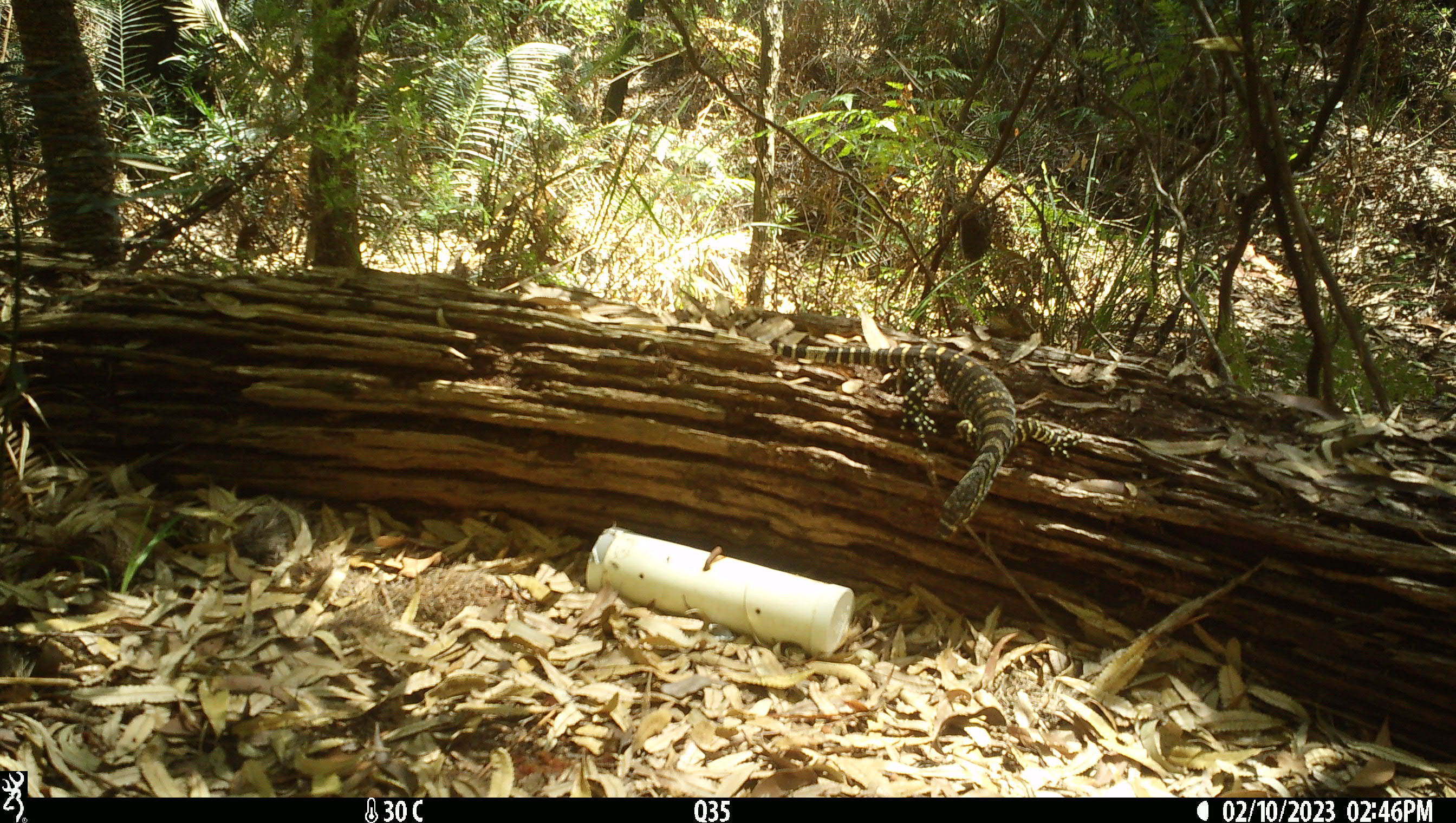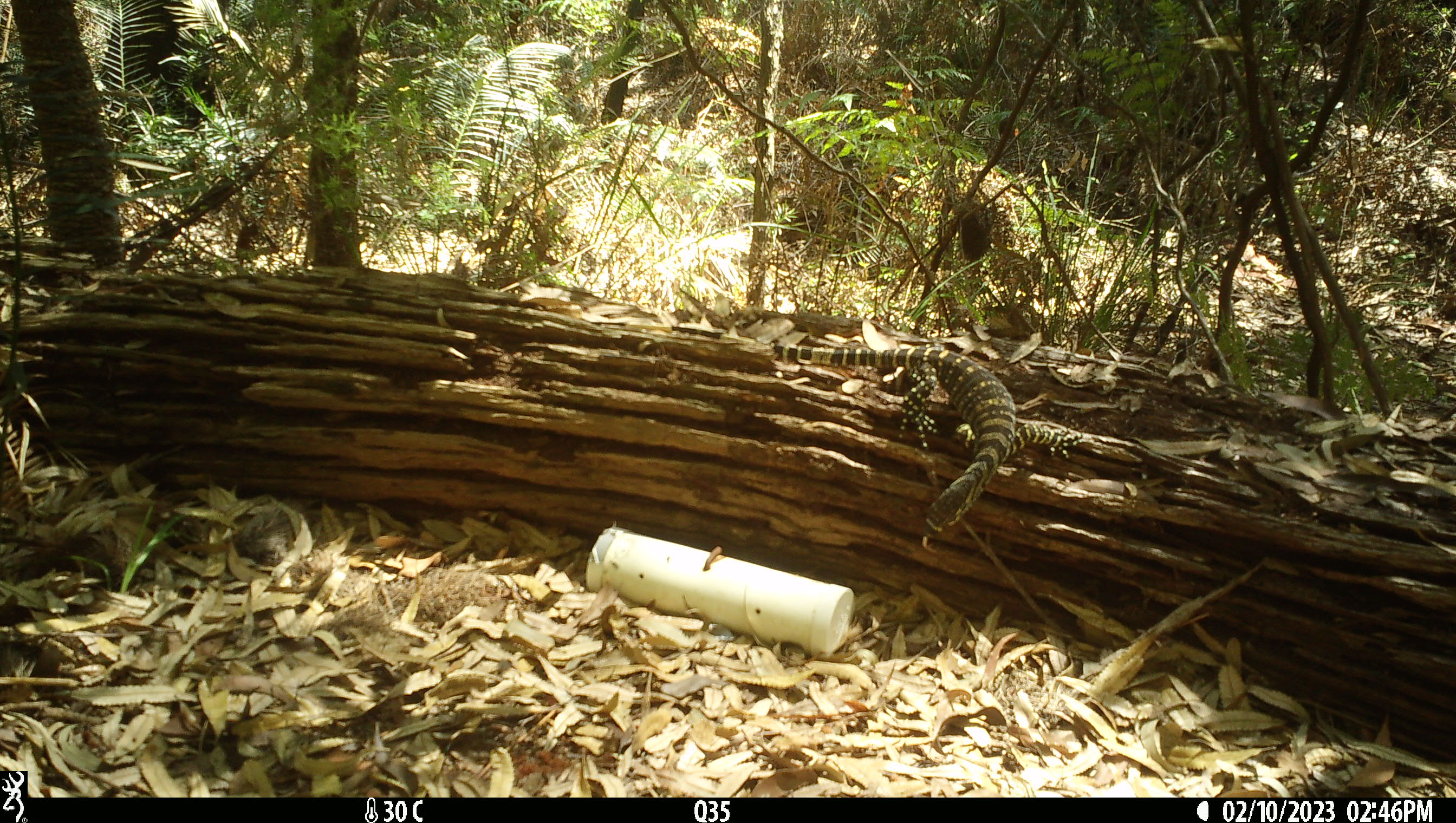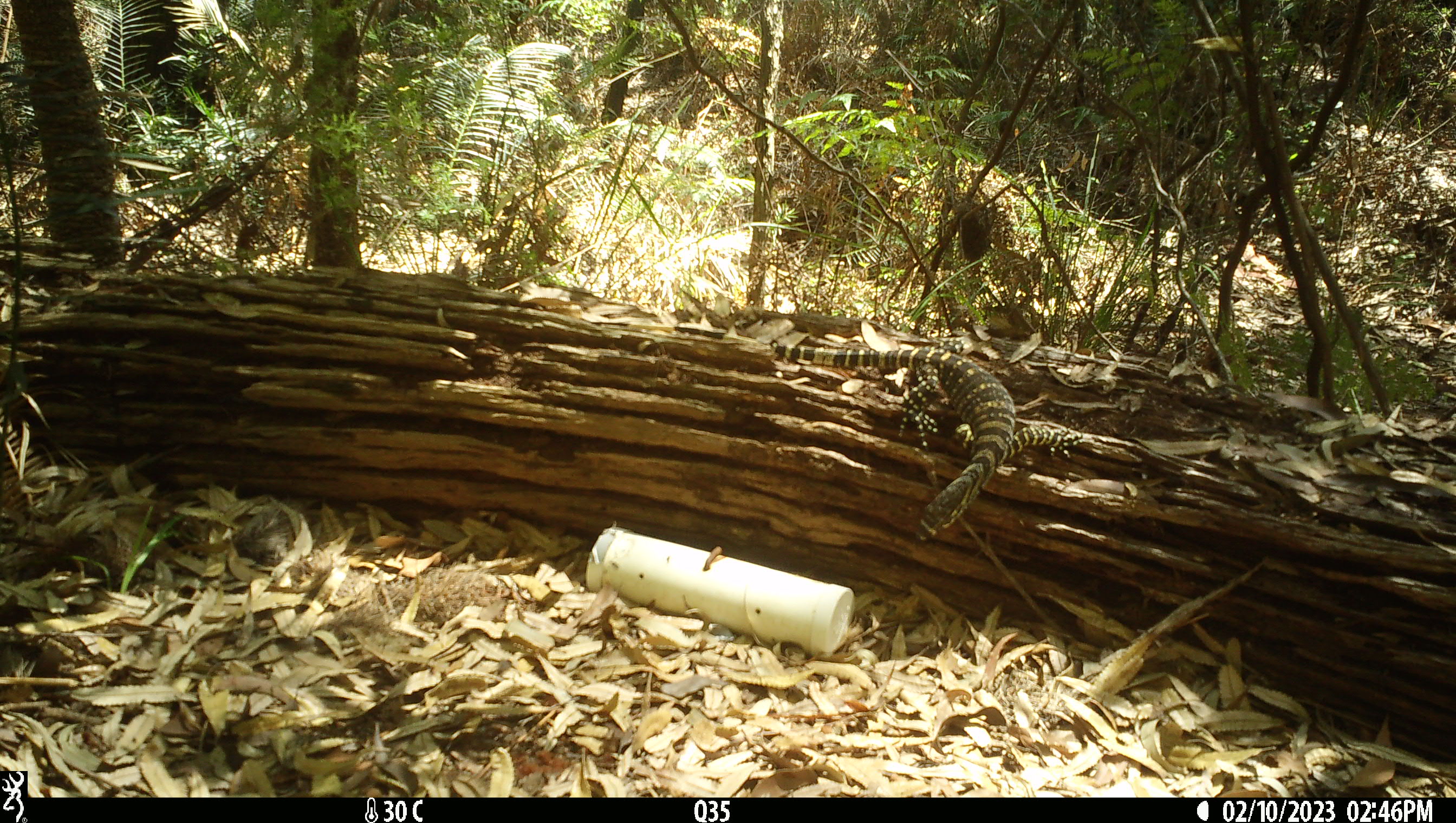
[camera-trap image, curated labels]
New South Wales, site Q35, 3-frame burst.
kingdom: Animalia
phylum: Chordata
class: Reptilia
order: Squamata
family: Varanidae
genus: Varanus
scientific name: Varanus varius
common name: lace monitor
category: goanna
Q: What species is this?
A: Goanna (lace monitor) (Varanus varius).